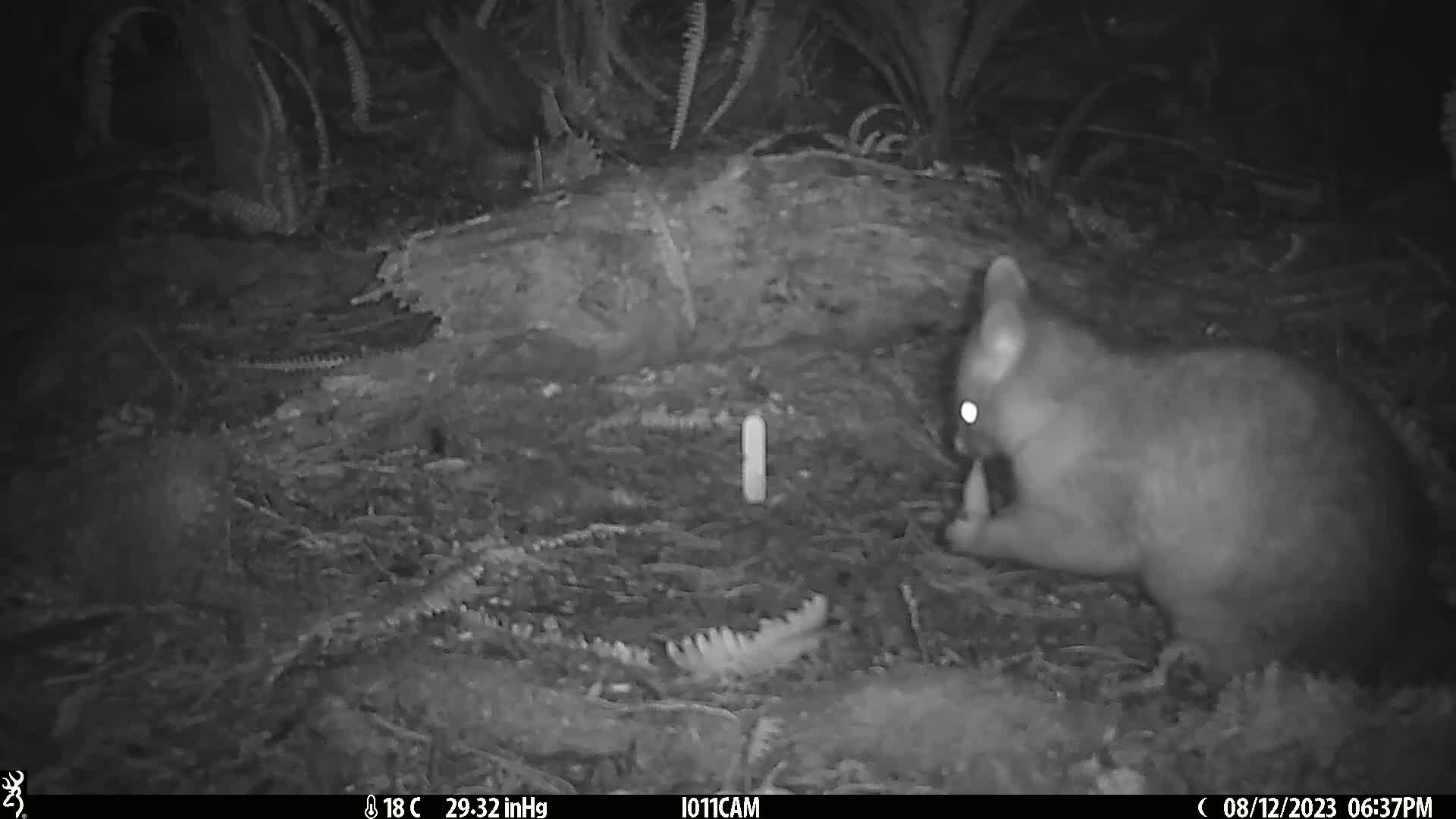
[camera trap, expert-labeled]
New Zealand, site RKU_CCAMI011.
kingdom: Animalia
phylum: Chordata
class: Mammalia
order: Diprotodontia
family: Phalangeridae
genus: Trichosurus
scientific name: Trichosurus vulpecula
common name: common brushtail possum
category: possum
Possum (common brushtail possum) (Trichosurus vulpecula).